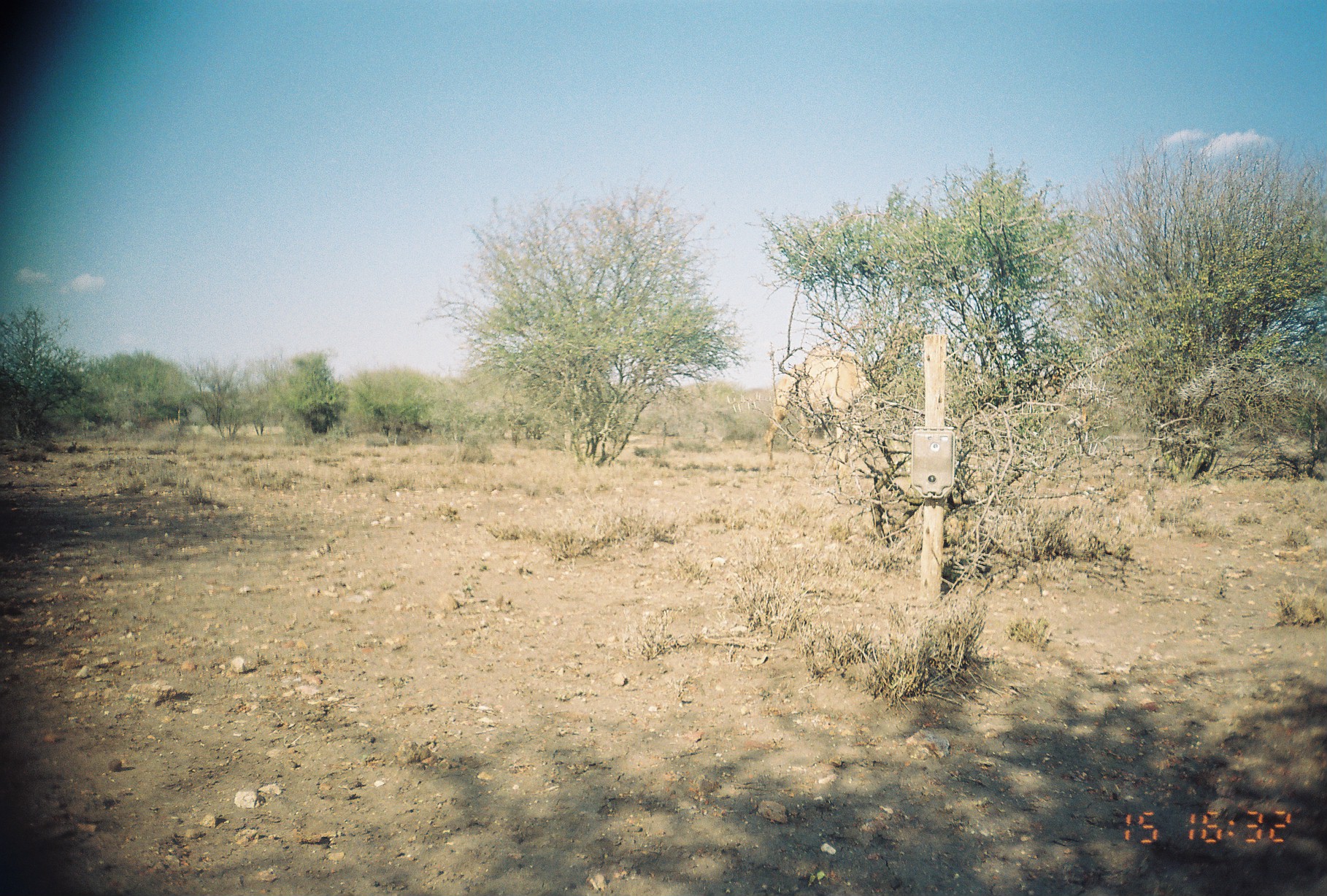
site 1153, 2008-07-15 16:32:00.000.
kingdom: Animalia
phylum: Chordata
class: Mammalia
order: Artiodactyla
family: Camelidae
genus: Camelus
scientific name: Camelus dromedarius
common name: dromedary camel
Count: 1.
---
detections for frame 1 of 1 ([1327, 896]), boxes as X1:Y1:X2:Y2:
camelus dromedarius: 761:321:922:483